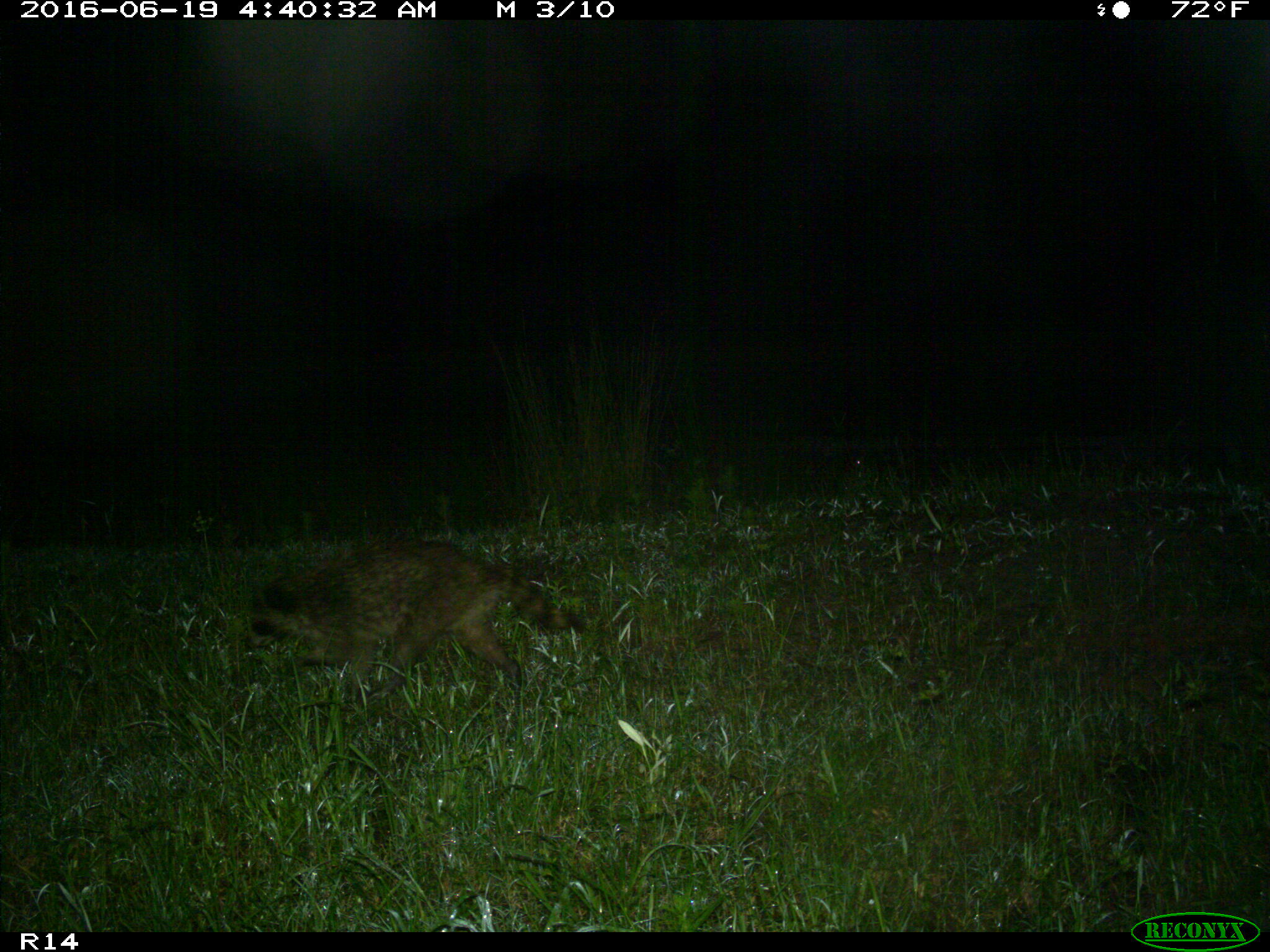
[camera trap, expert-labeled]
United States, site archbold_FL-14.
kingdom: Animalia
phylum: Chordata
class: Mammalia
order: Carnivora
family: Procyonidae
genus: Procyon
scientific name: Procyon lotor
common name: common raccoon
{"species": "Procyon lotor (common raccoon)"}